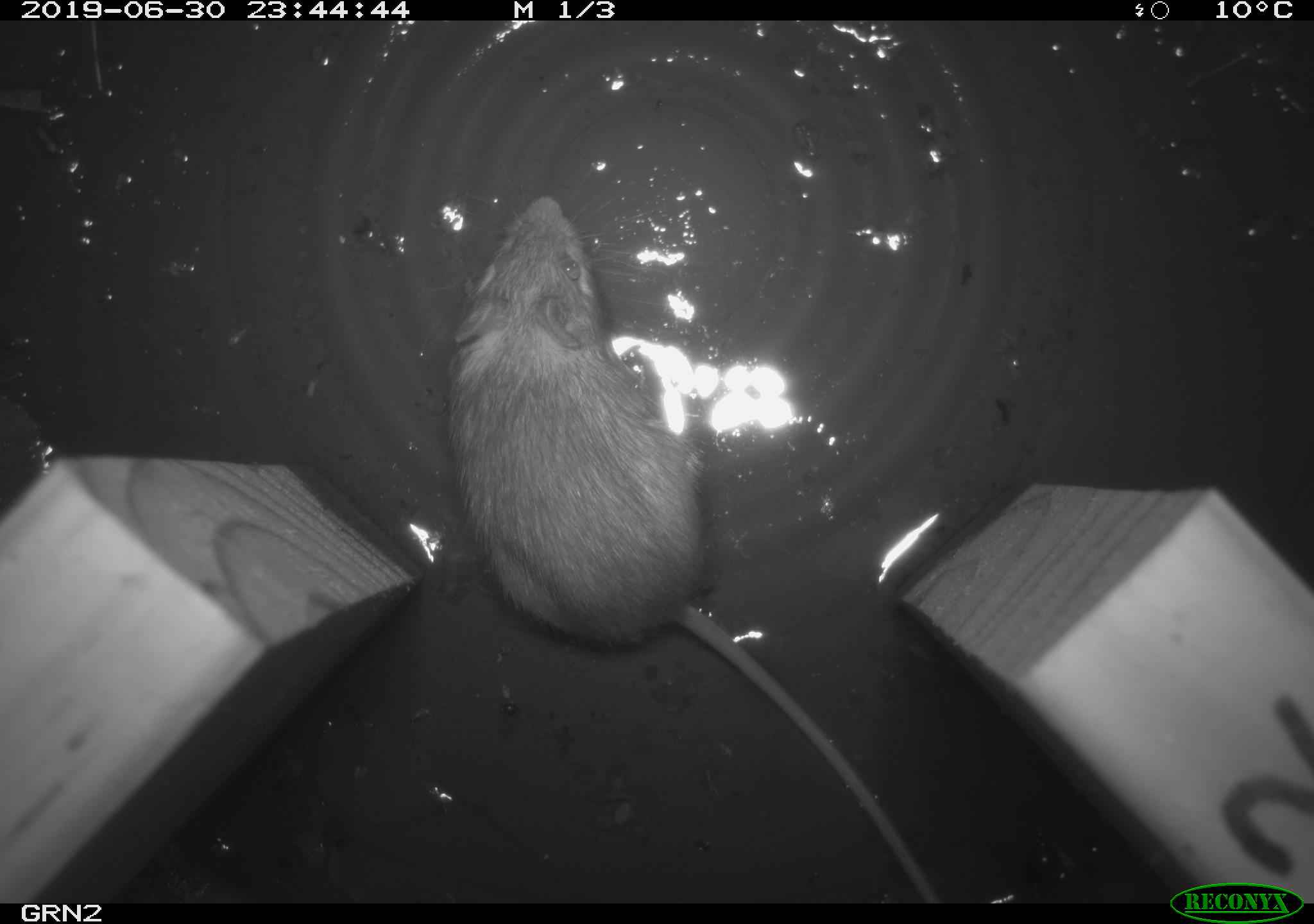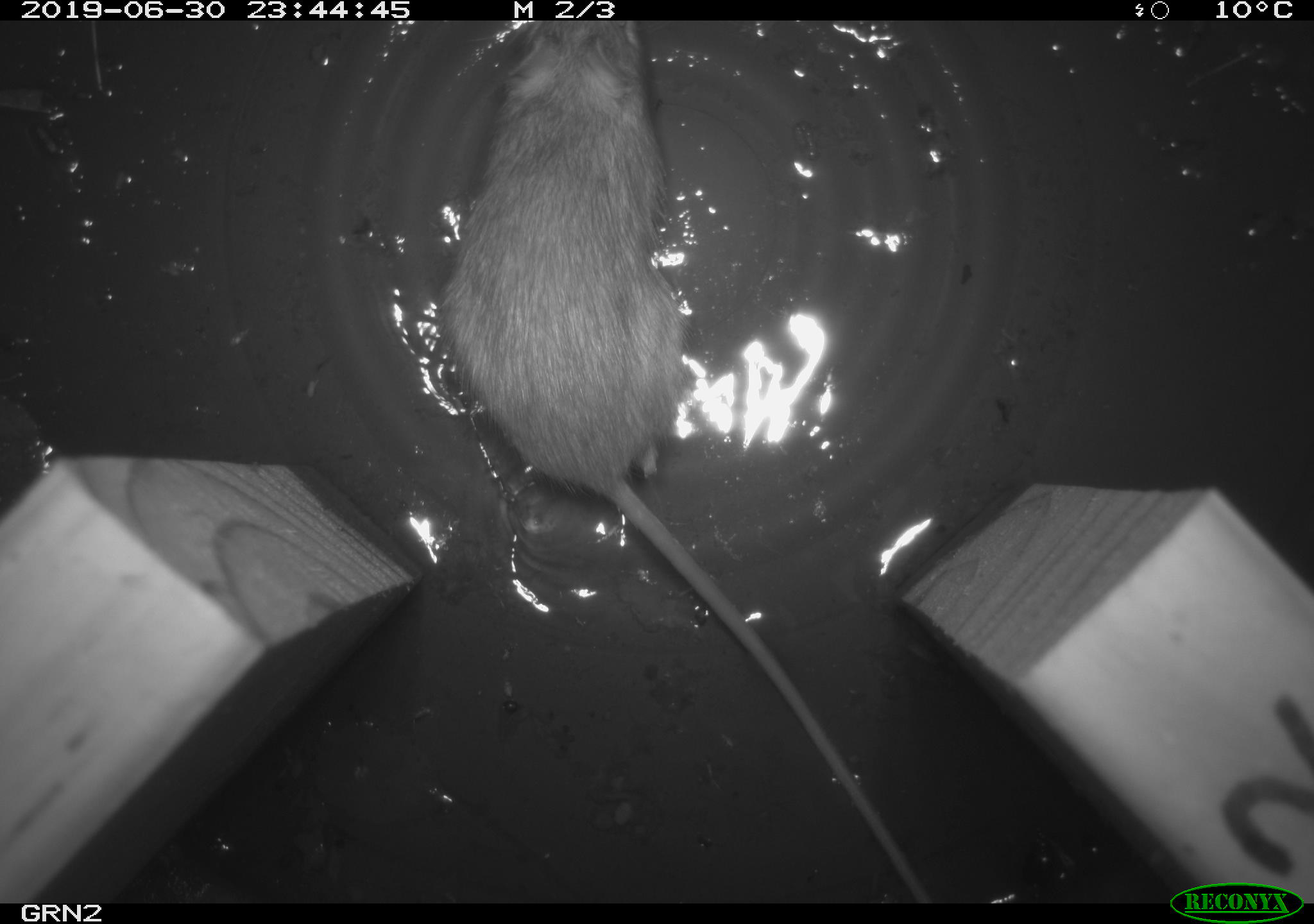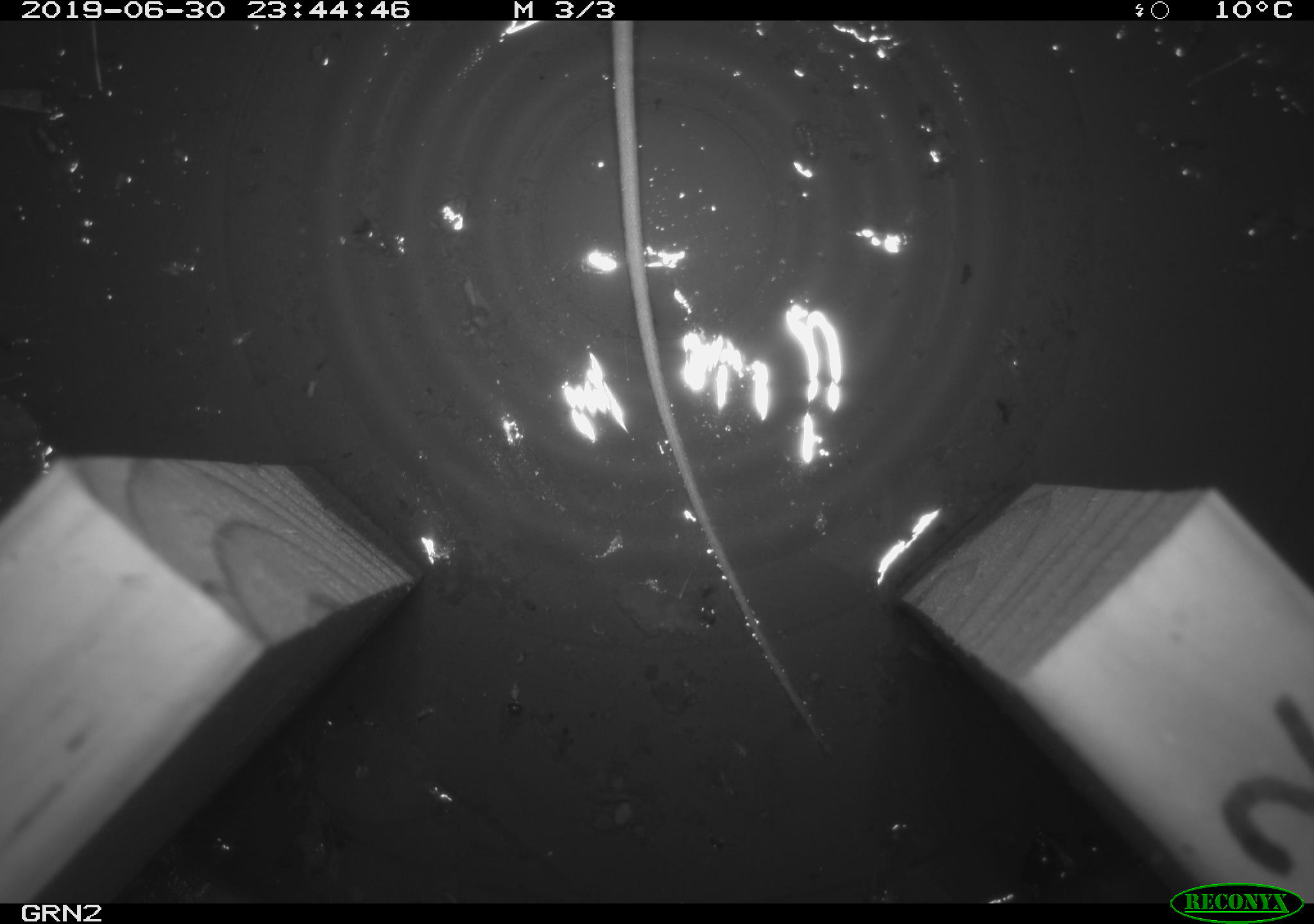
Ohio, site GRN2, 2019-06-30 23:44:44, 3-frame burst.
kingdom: Animalia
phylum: Chordata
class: Mammalia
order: Rodentia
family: Zapodidae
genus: Napaeozapus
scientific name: Napaeozapus insignis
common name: woodland jumping mouse